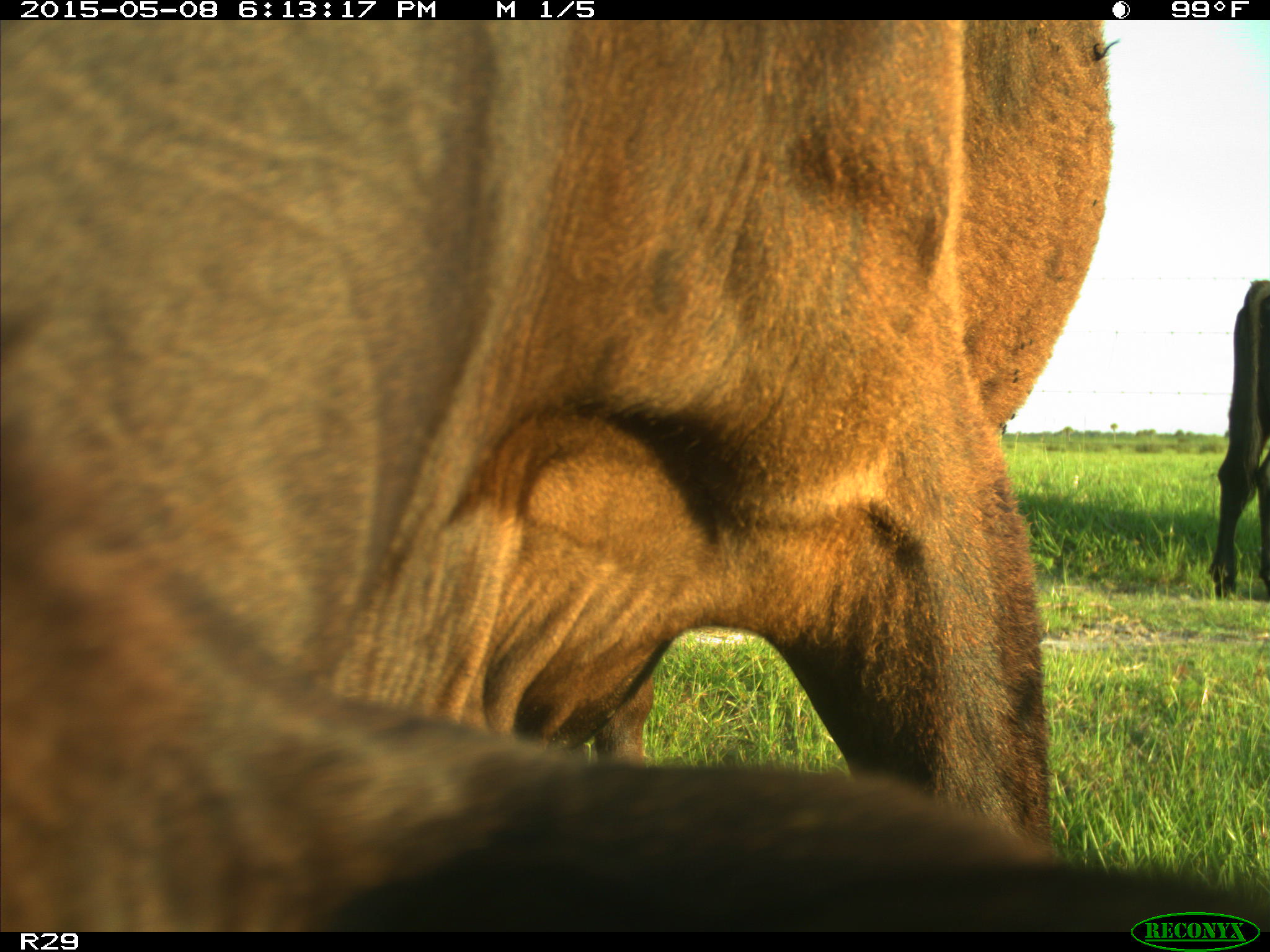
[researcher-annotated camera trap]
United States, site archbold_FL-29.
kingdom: Animalia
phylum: Chordata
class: Mammalia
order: Artiodactyla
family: Bovidae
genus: Bos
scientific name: Bos taurus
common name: domestic cow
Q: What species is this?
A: Bos taurus (domestic cow).